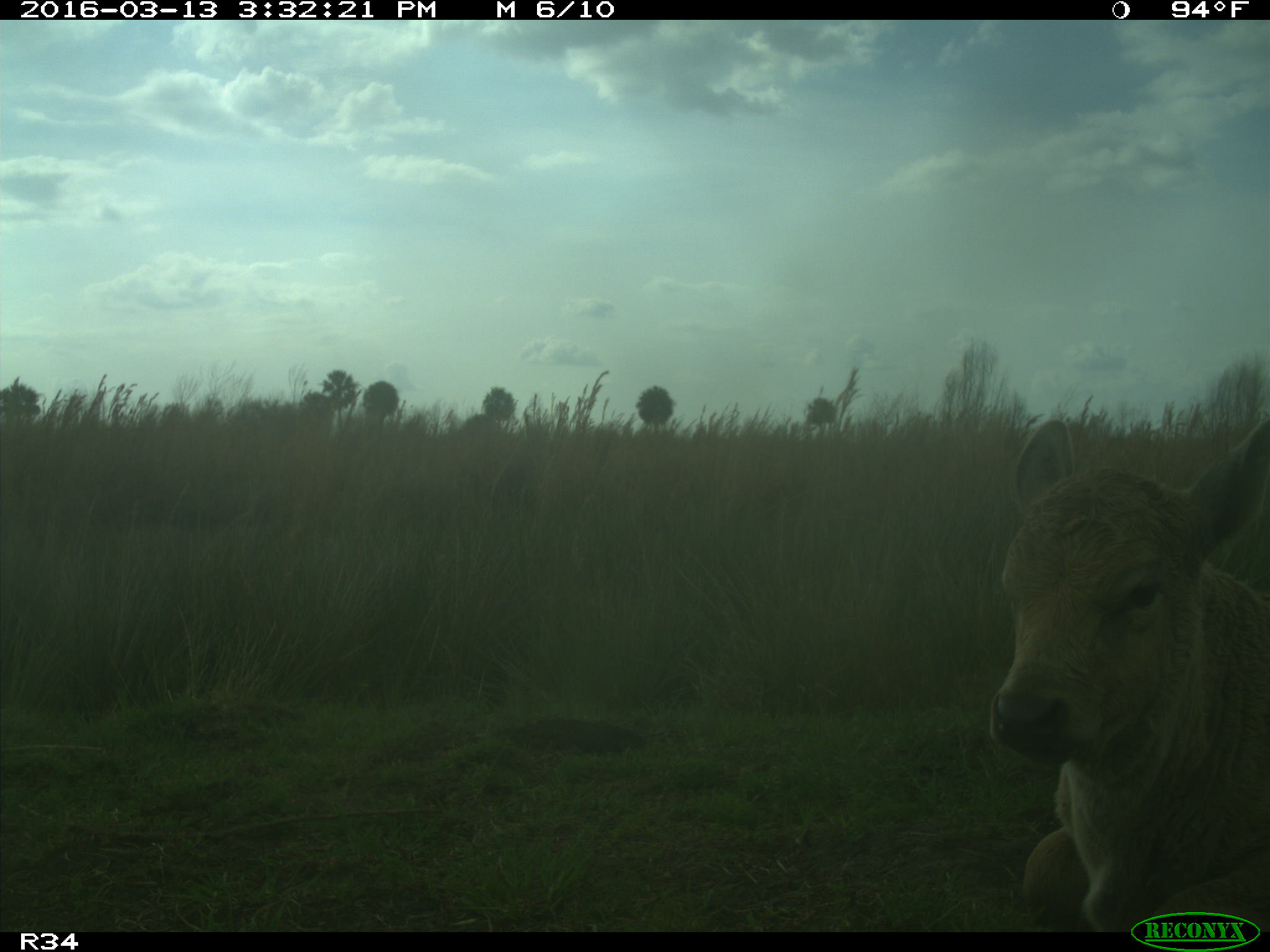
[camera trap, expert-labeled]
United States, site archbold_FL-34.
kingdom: Animalia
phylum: Chordata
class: Mammalia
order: Artiodactyla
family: Bovidae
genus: Bos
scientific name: Bos taurus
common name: domestic cow